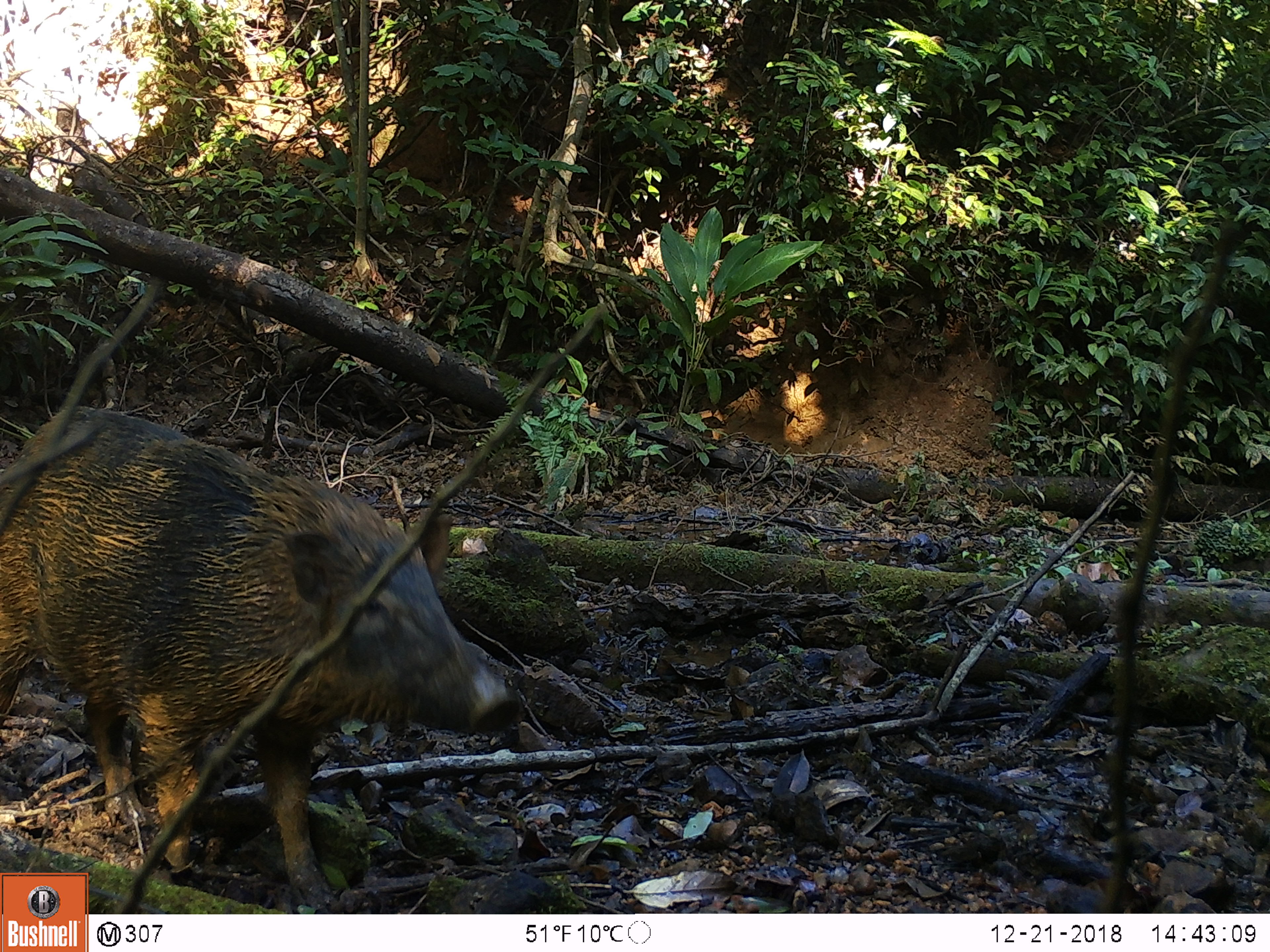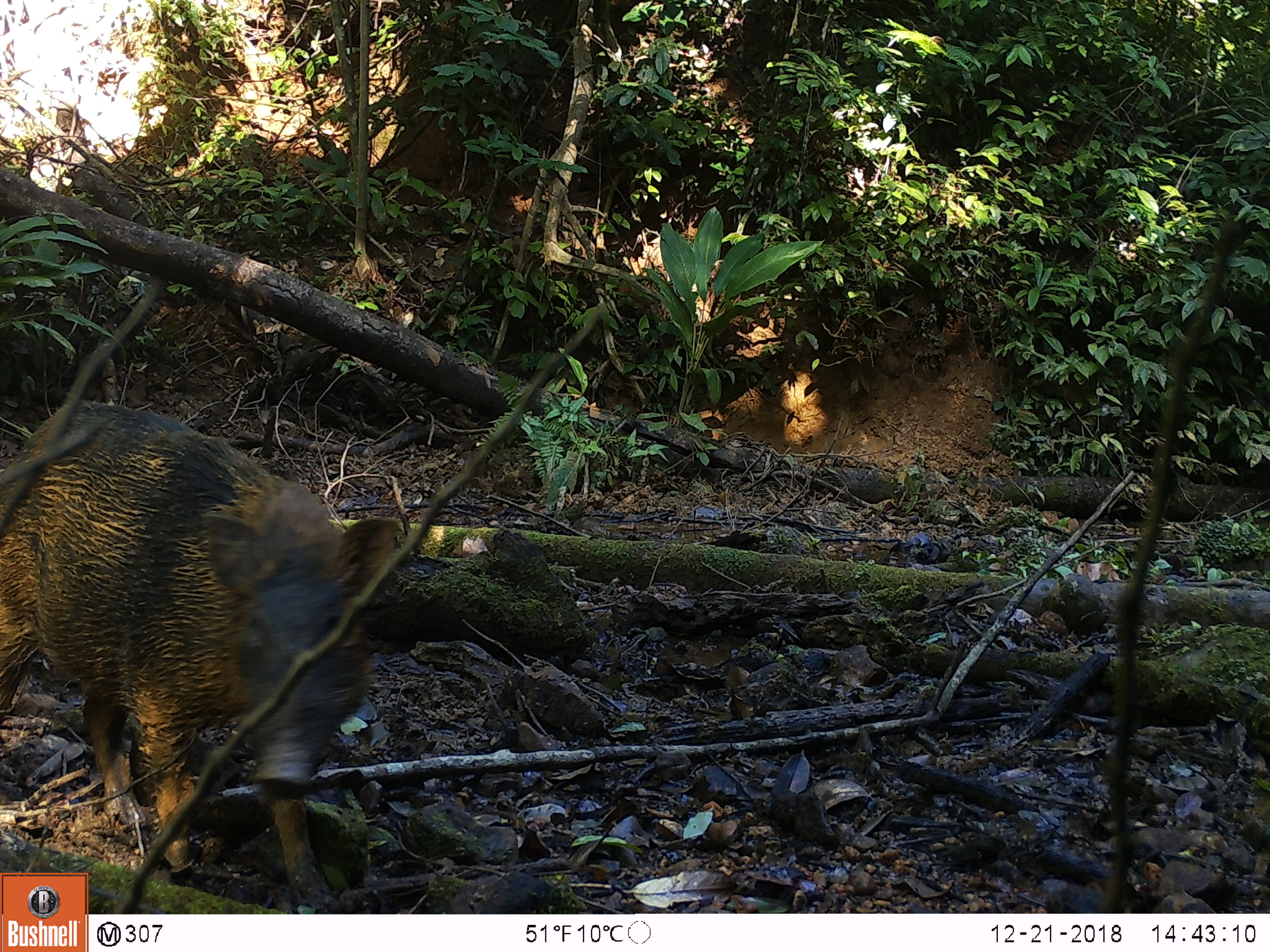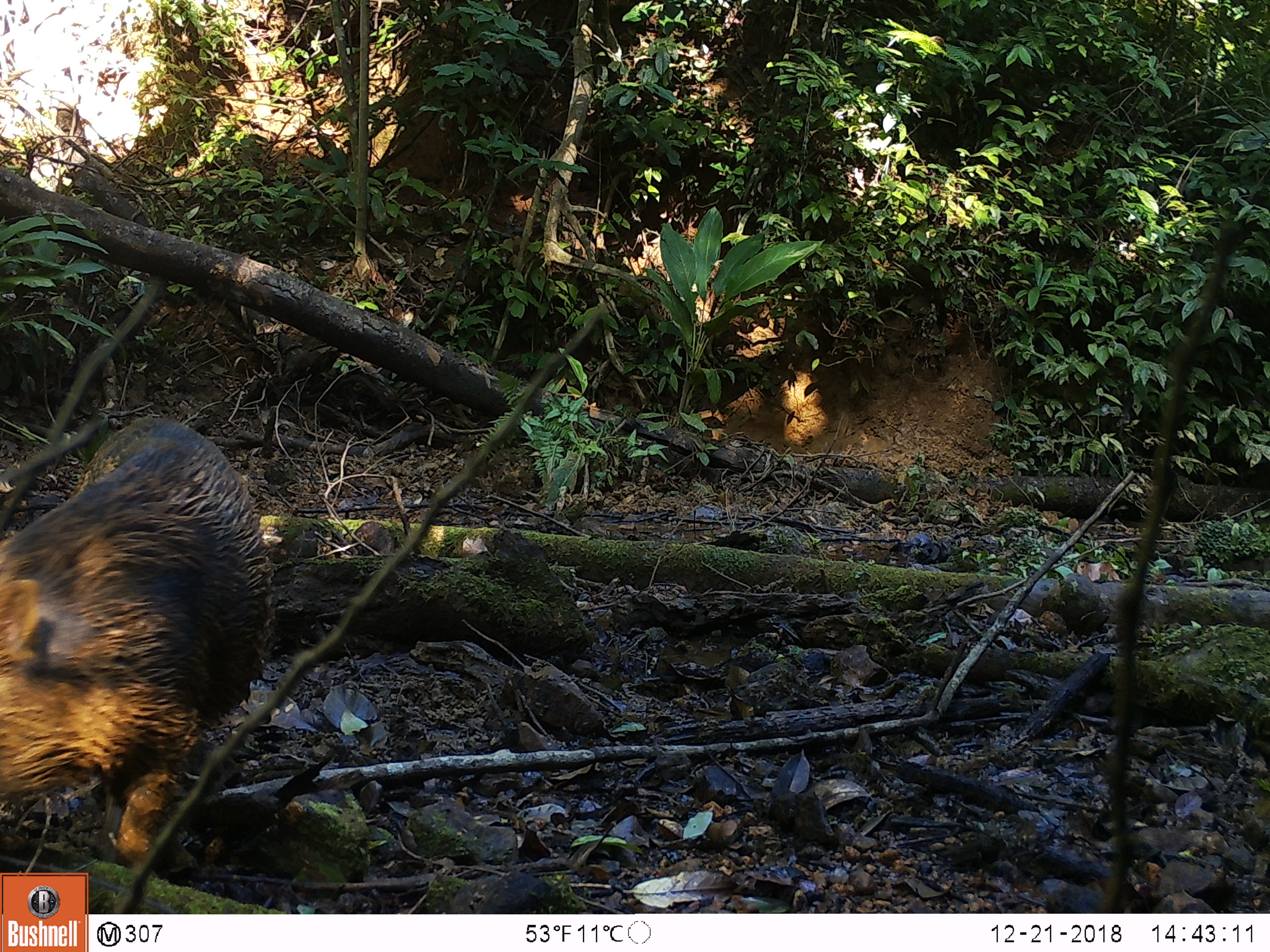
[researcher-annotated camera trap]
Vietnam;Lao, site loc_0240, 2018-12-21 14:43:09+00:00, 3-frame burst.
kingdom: Animalia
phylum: Chordata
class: Mammalia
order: Artiodactyla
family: Suidae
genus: Sus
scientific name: Sus scrofa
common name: eurasian wild pig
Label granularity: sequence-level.